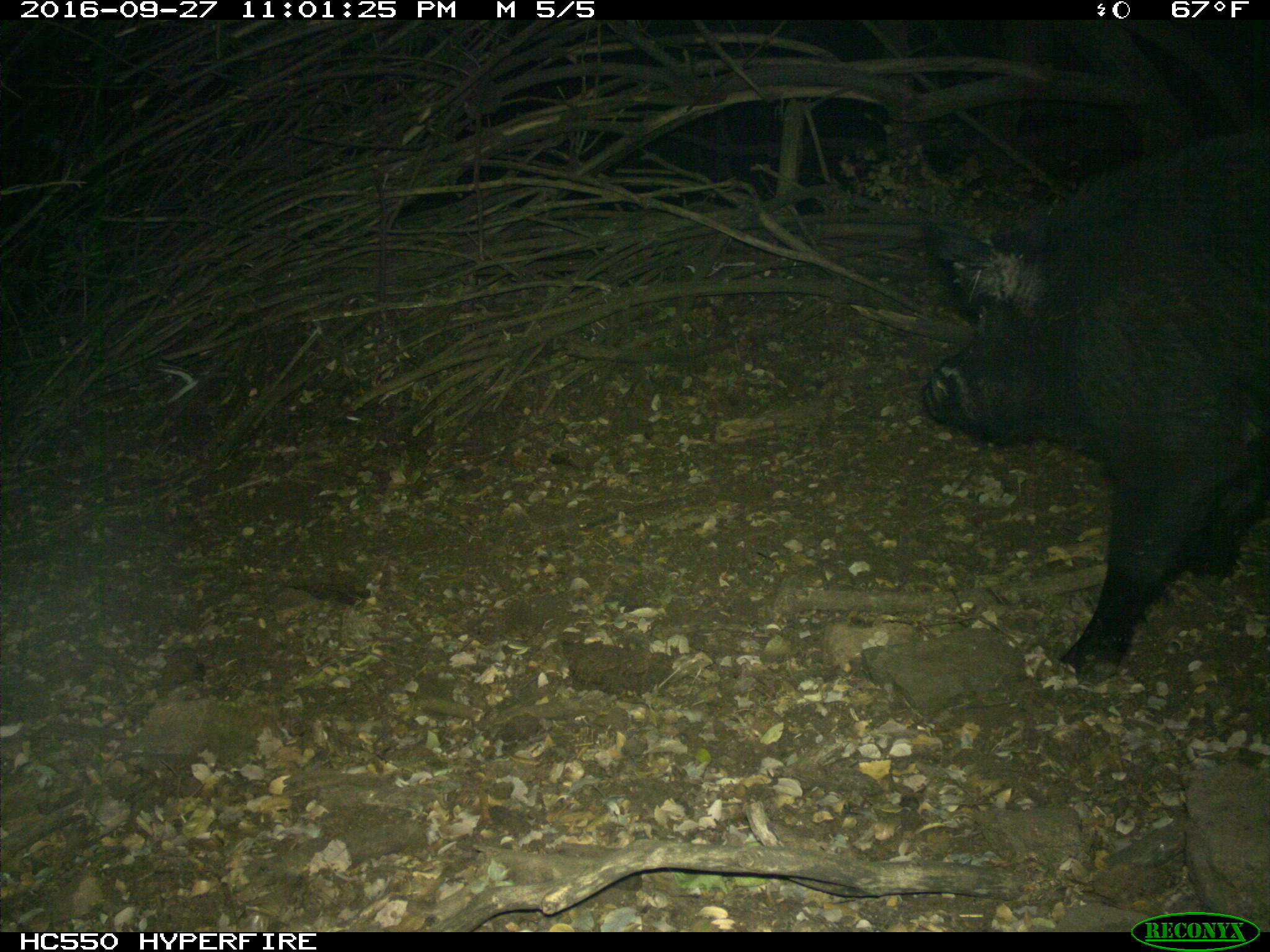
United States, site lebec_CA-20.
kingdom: Animalia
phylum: Chordata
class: Mammalia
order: Artiodactyla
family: Suidae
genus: Sus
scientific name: Sus scrofa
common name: wild boar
Sus scrofa (wild boar).